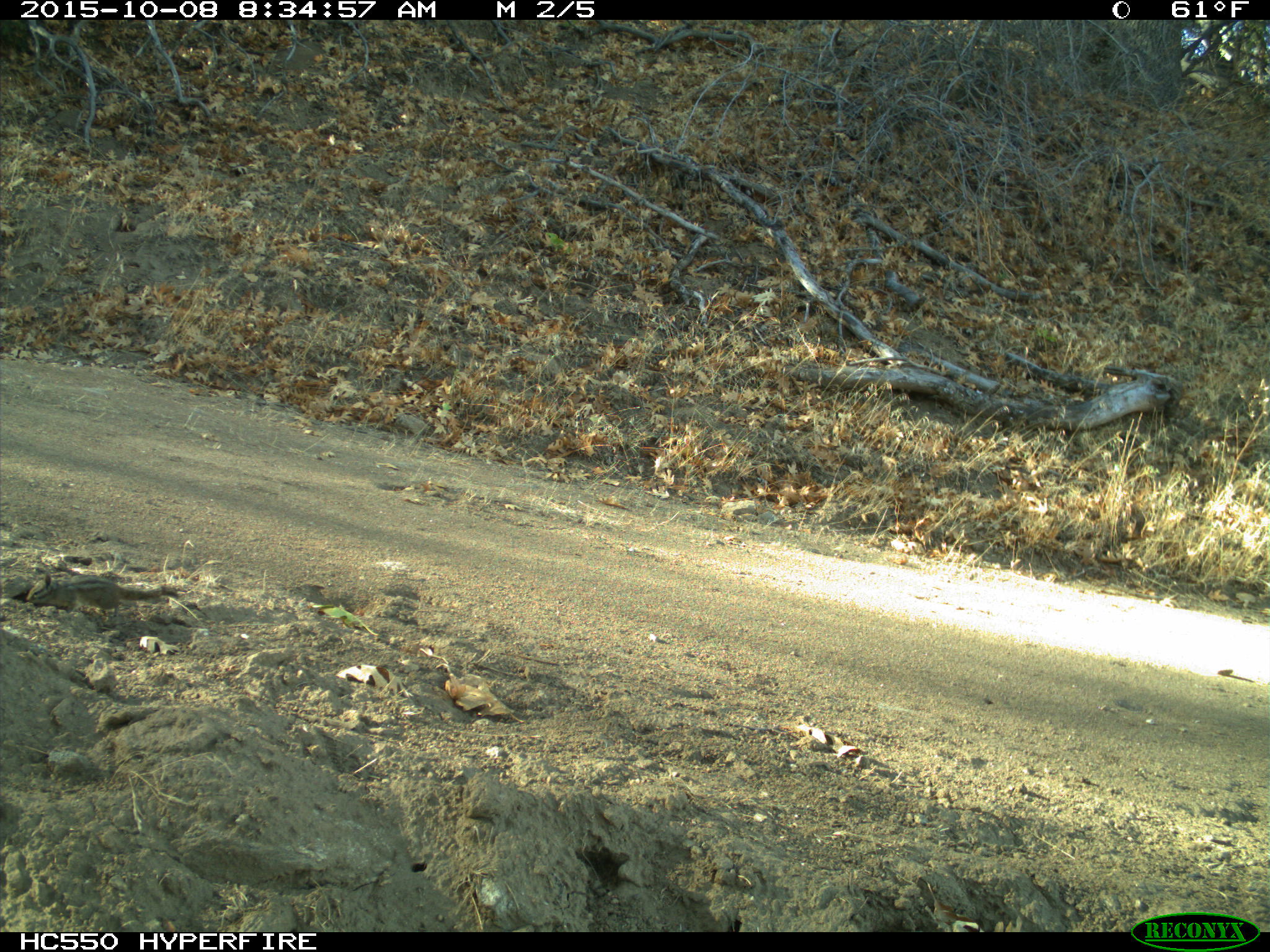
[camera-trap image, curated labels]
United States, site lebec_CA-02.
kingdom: Animalia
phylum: Chordata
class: Mammalia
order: Rodentia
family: Sciuridae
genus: Tamias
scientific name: Tamias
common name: chipmunk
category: unidentified chipmunk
Unidentified chipmunk (chipmunk) (Tamias).